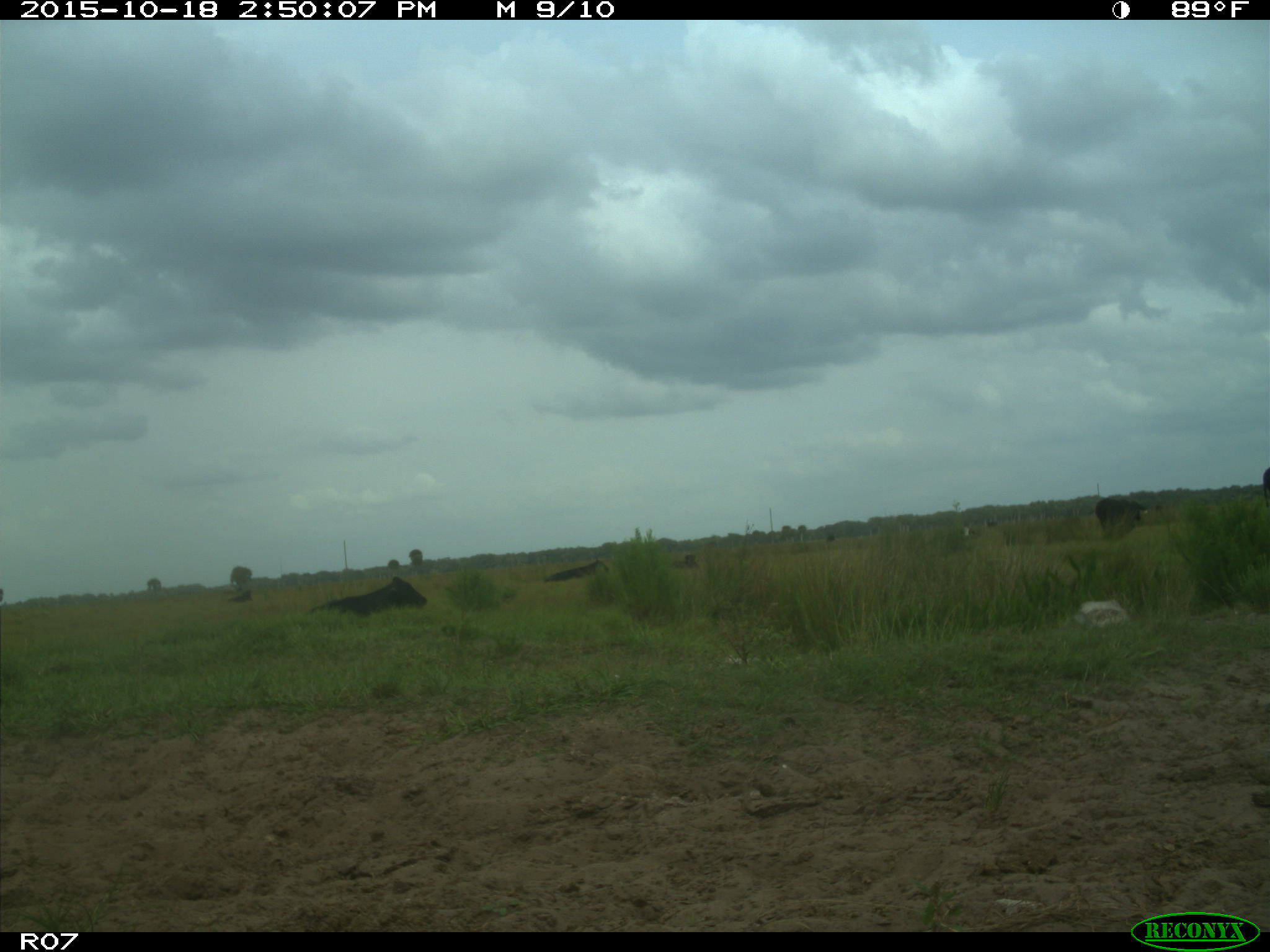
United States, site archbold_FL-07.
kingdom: Animalia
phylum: Chordata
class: Mammalia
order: Artiodactyla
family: Bovidae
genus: Bos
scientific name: Bos taurus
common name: domestic cow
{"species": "Bos taurus (domestic cow)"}